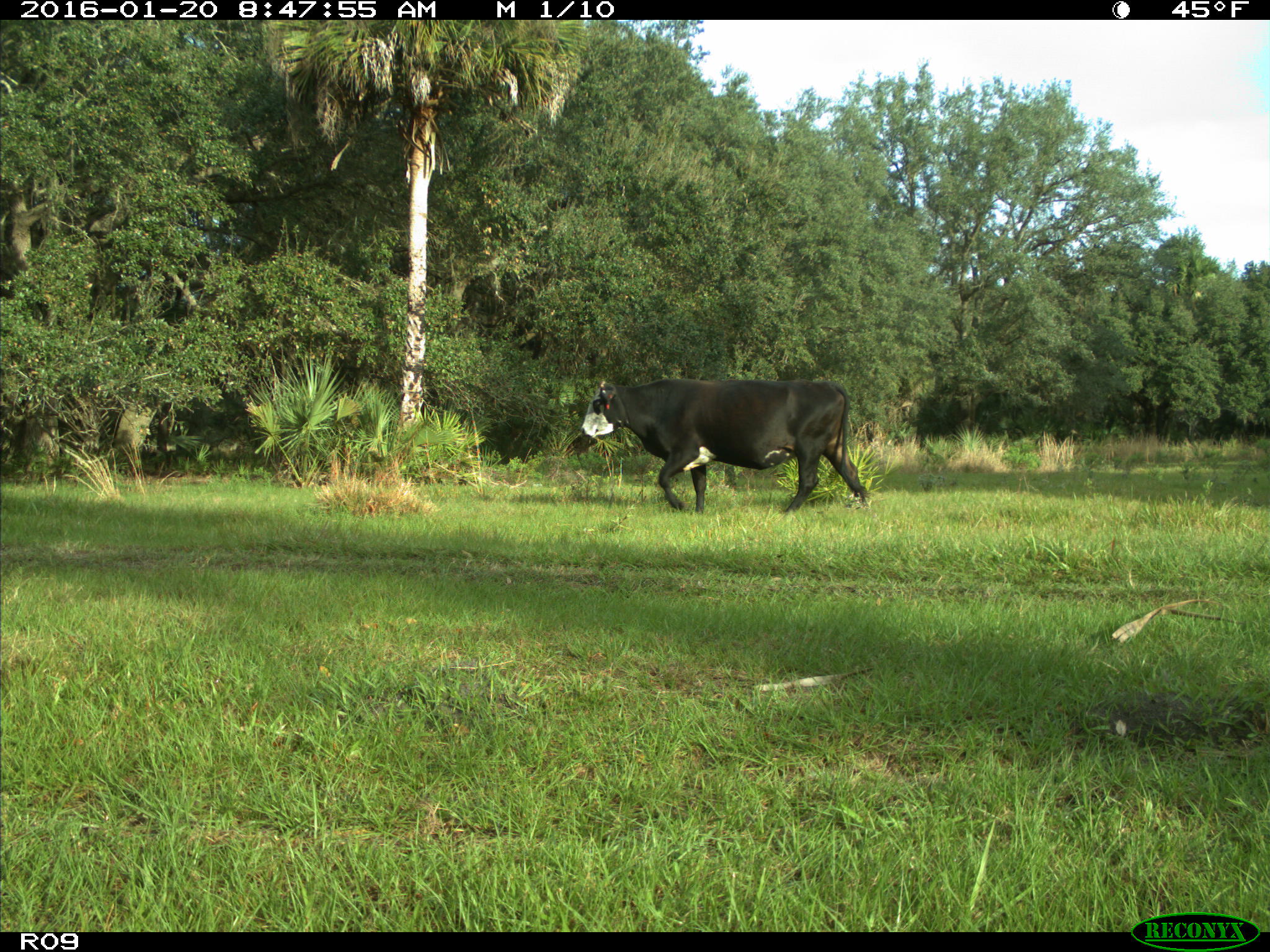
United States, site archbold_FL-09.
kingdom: Animalia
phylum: Chordata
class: Mammalia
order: Artiodactyla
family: Bovidae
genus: Bos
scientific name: Bos taurus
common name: domestic cow